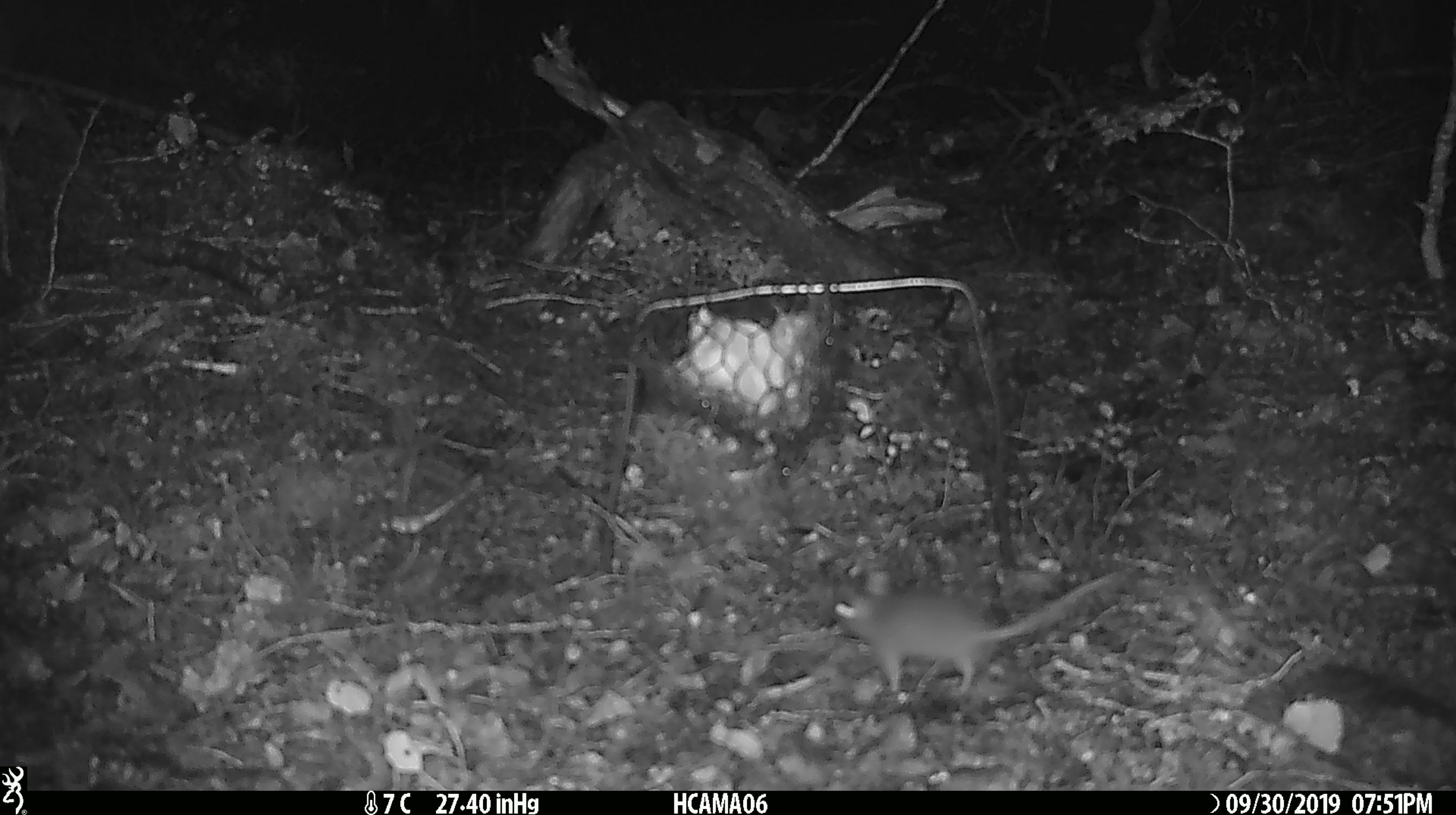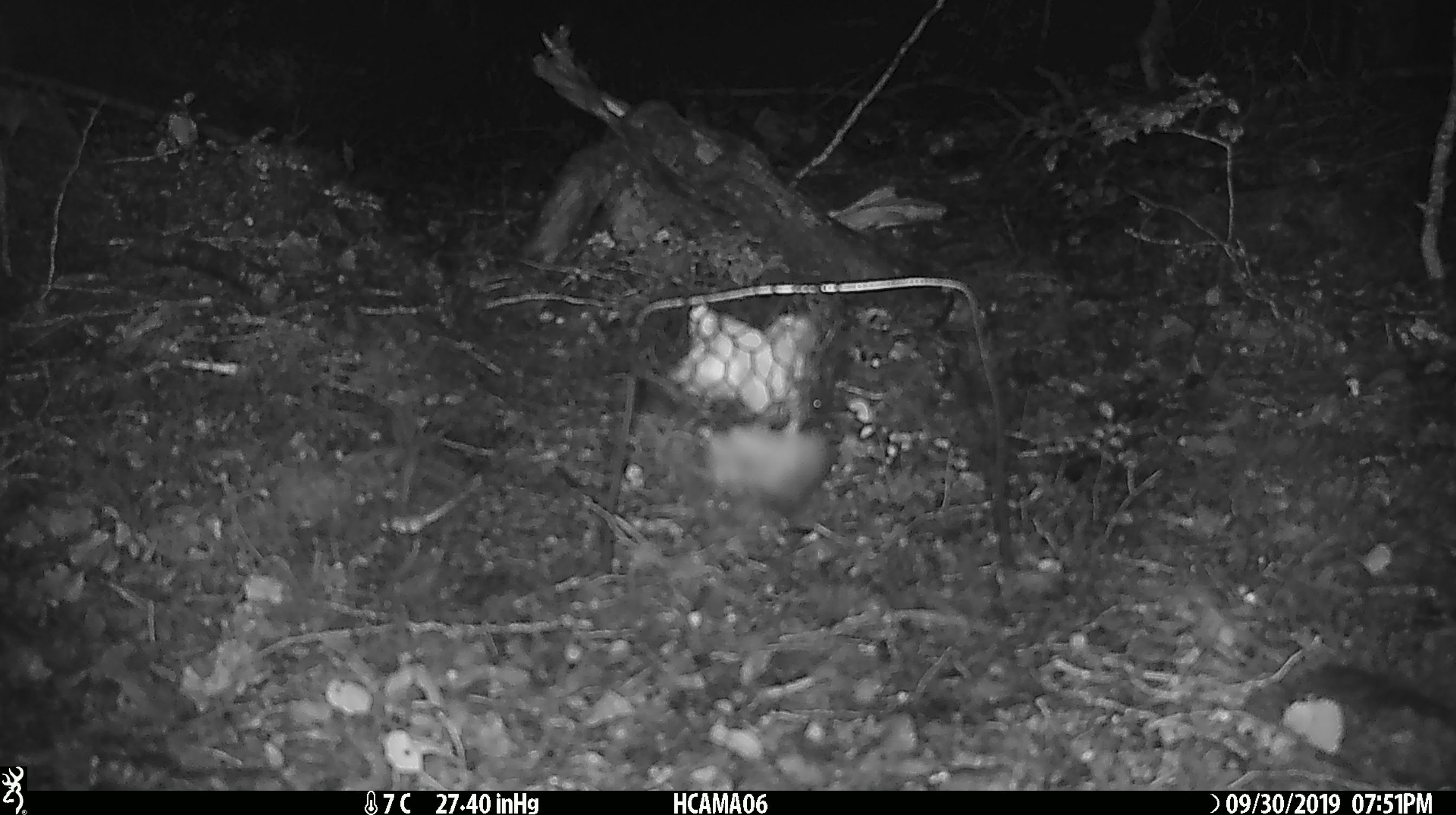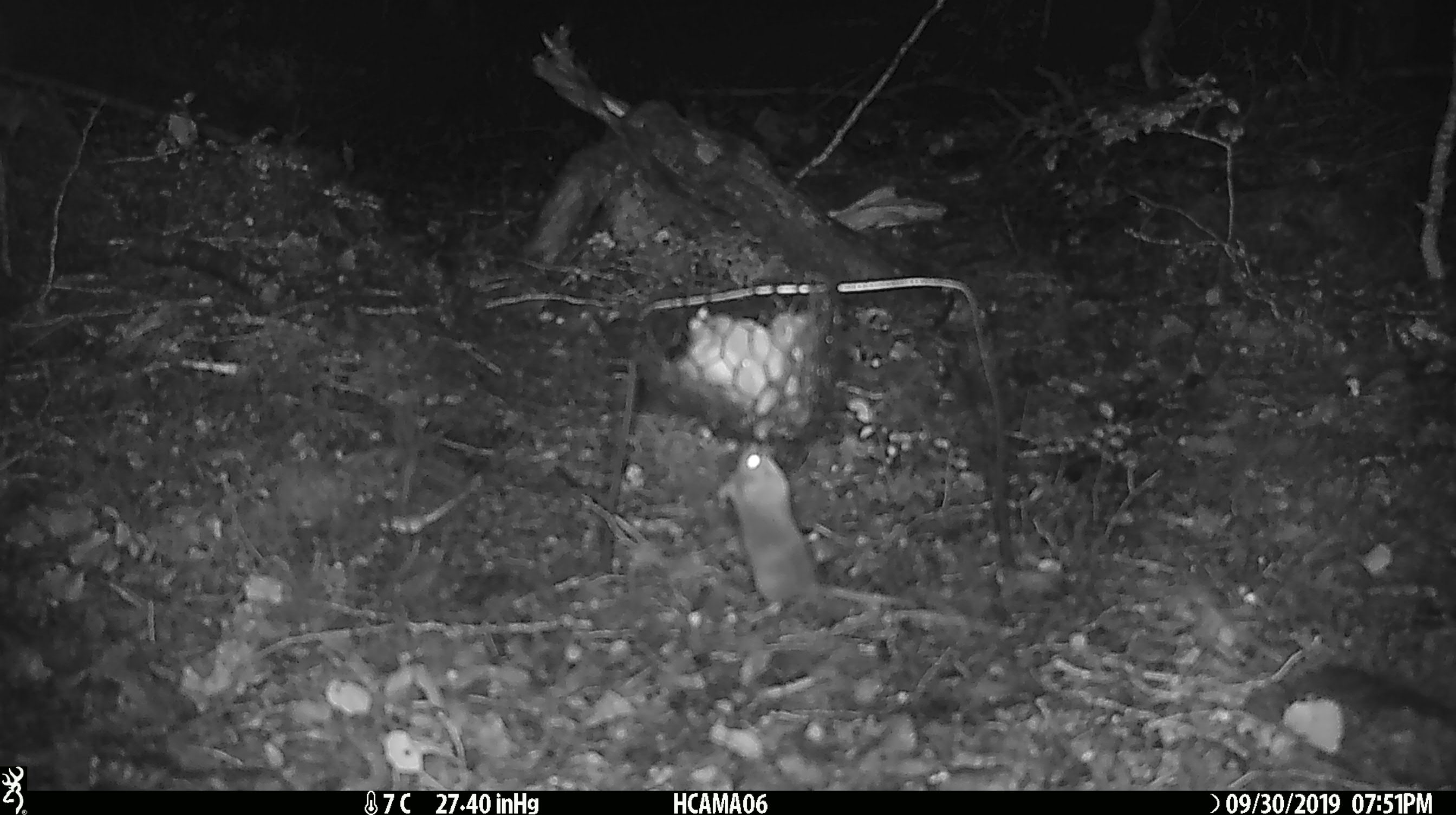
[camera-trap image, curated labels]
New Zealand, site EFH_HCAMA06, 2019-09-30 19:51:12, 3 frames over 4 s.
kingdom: Animalia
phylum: Chordata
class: Mammalia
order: Rodentia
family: Muridae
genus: Mus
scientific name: Mus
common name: mouse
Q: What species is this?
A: Mouse (Mus).